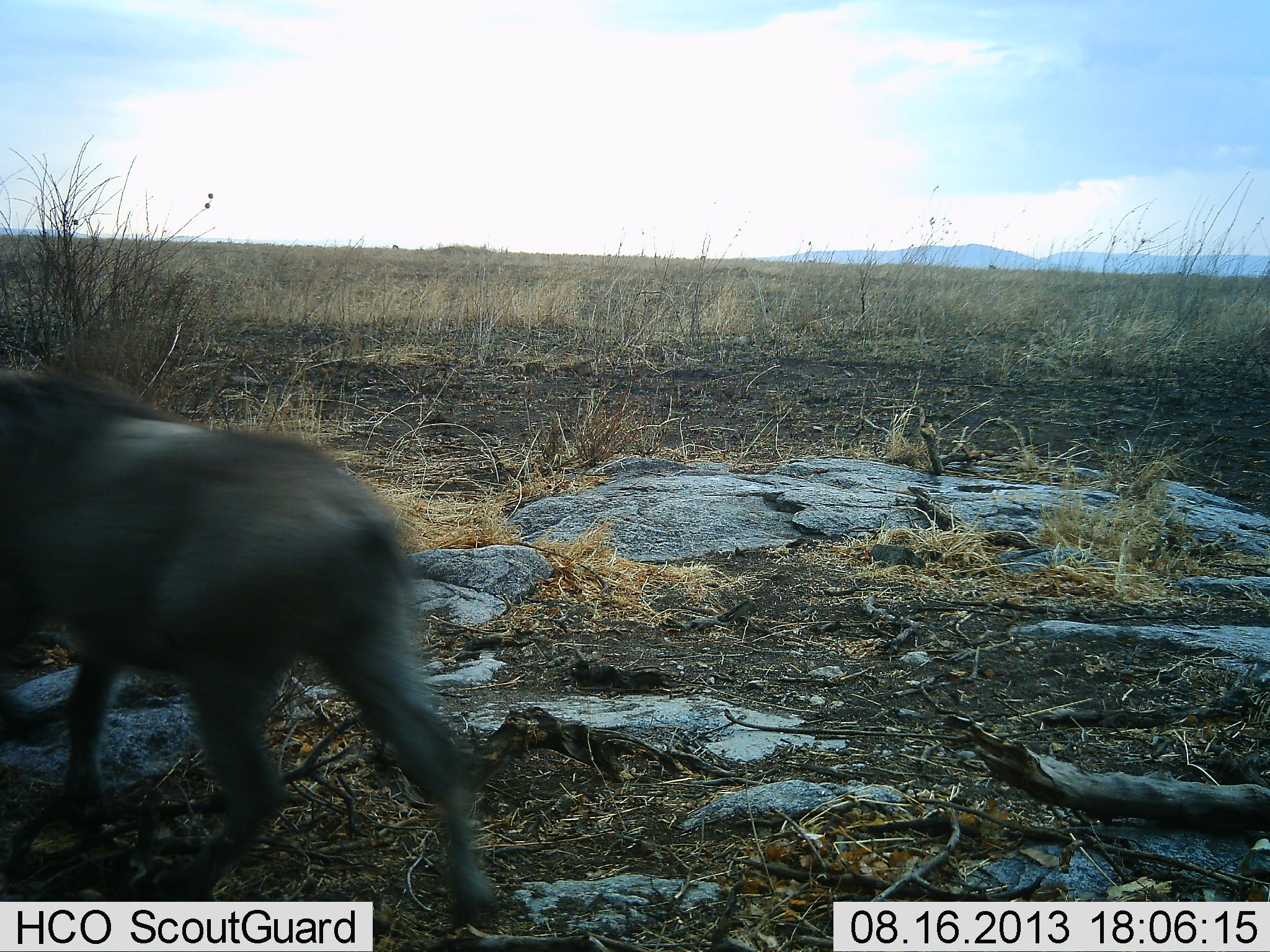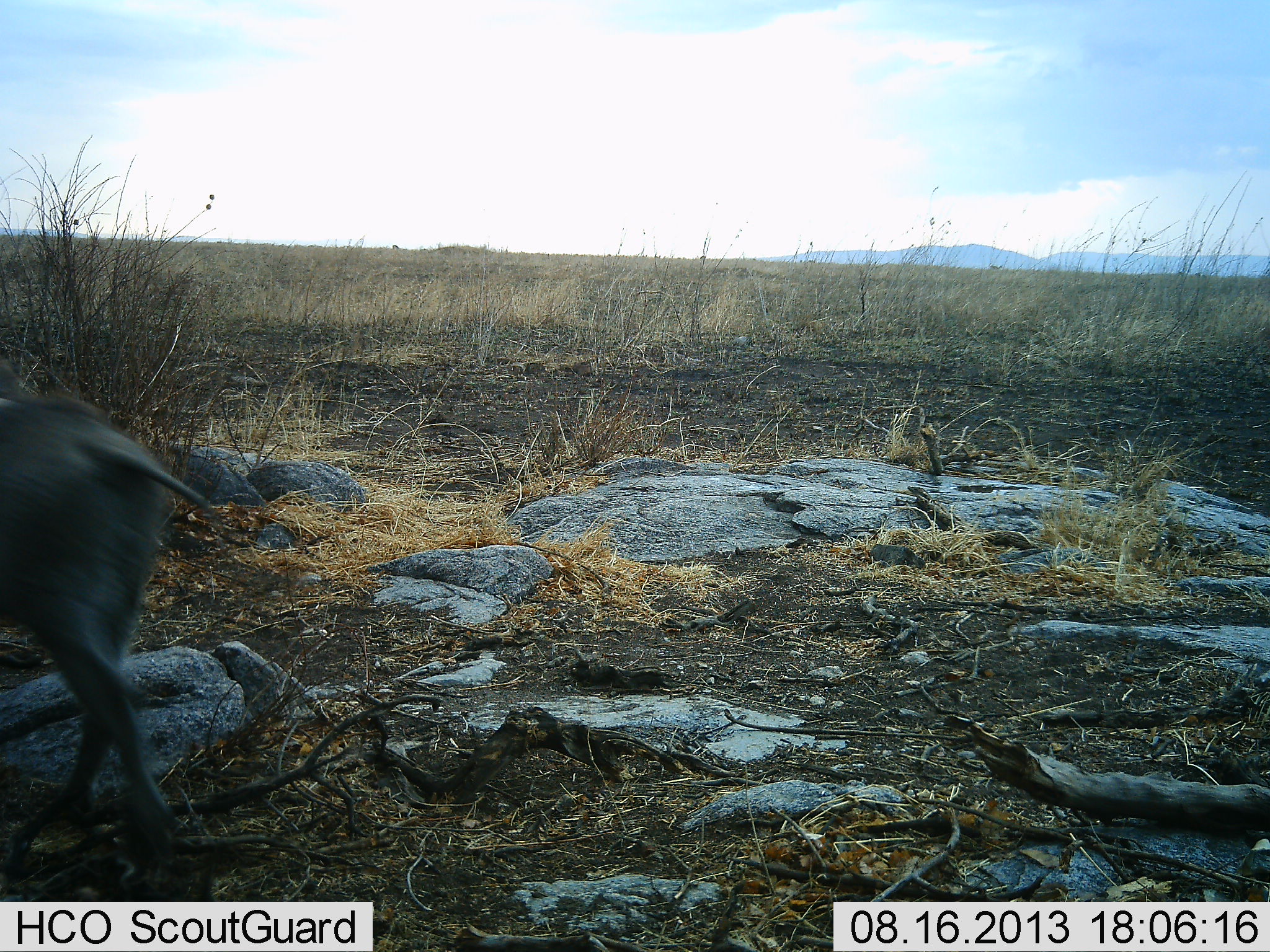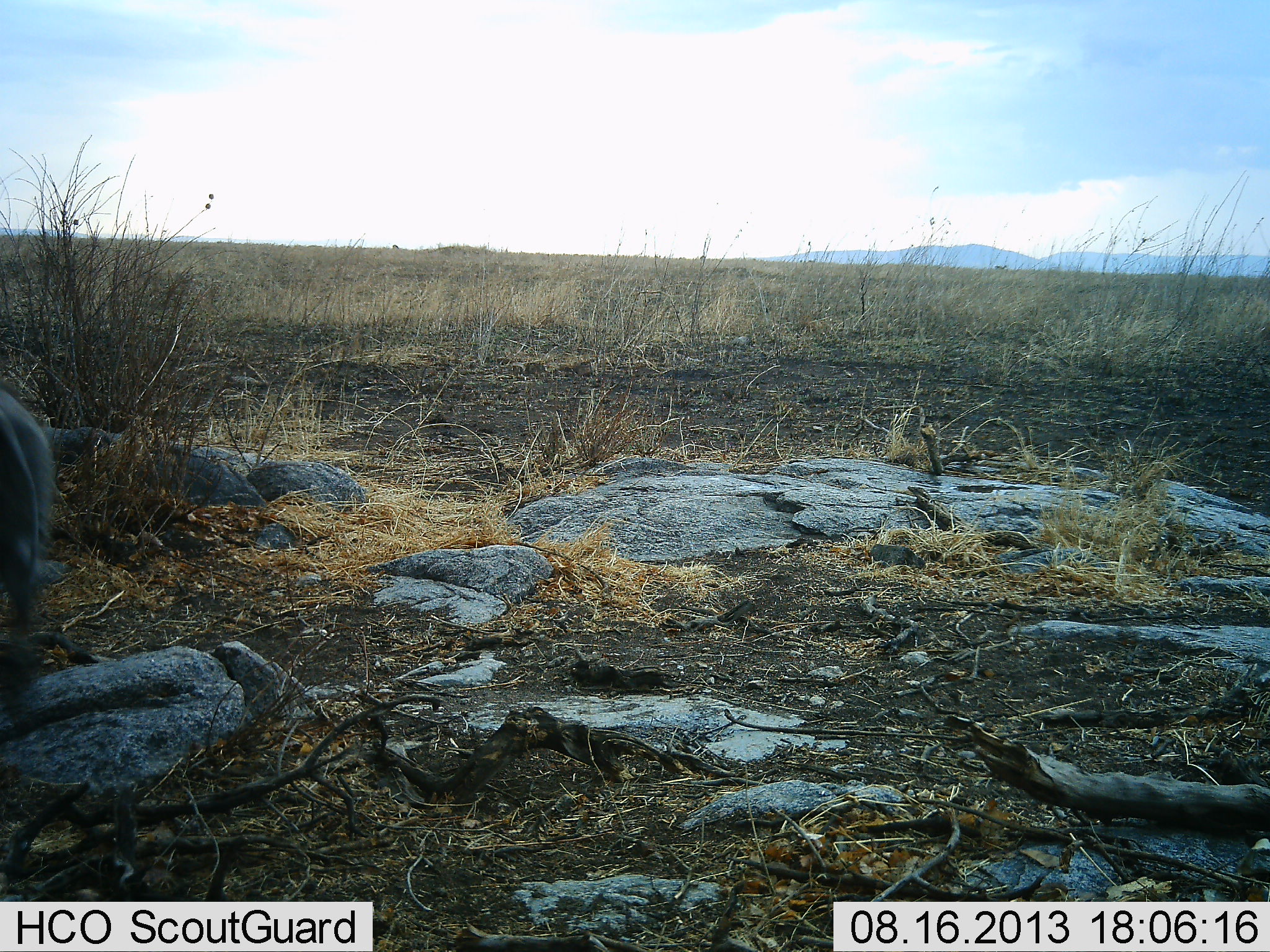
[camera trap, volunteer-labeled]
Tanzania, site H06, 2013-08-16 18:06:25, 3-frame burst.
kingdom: Animalia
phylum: Chordata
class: Mammalia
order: Artiodactyla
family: Suidae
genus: Phacochoerus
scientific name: Phacochoerus africanus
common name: warthog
Warthog (Phacochoerus africanus), count 1. Behavior (volunteer vote fractions): standing 0%, resting 0%, moving 100%, interacting 0%. Young present (vote fraction): 0%. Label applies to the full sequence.